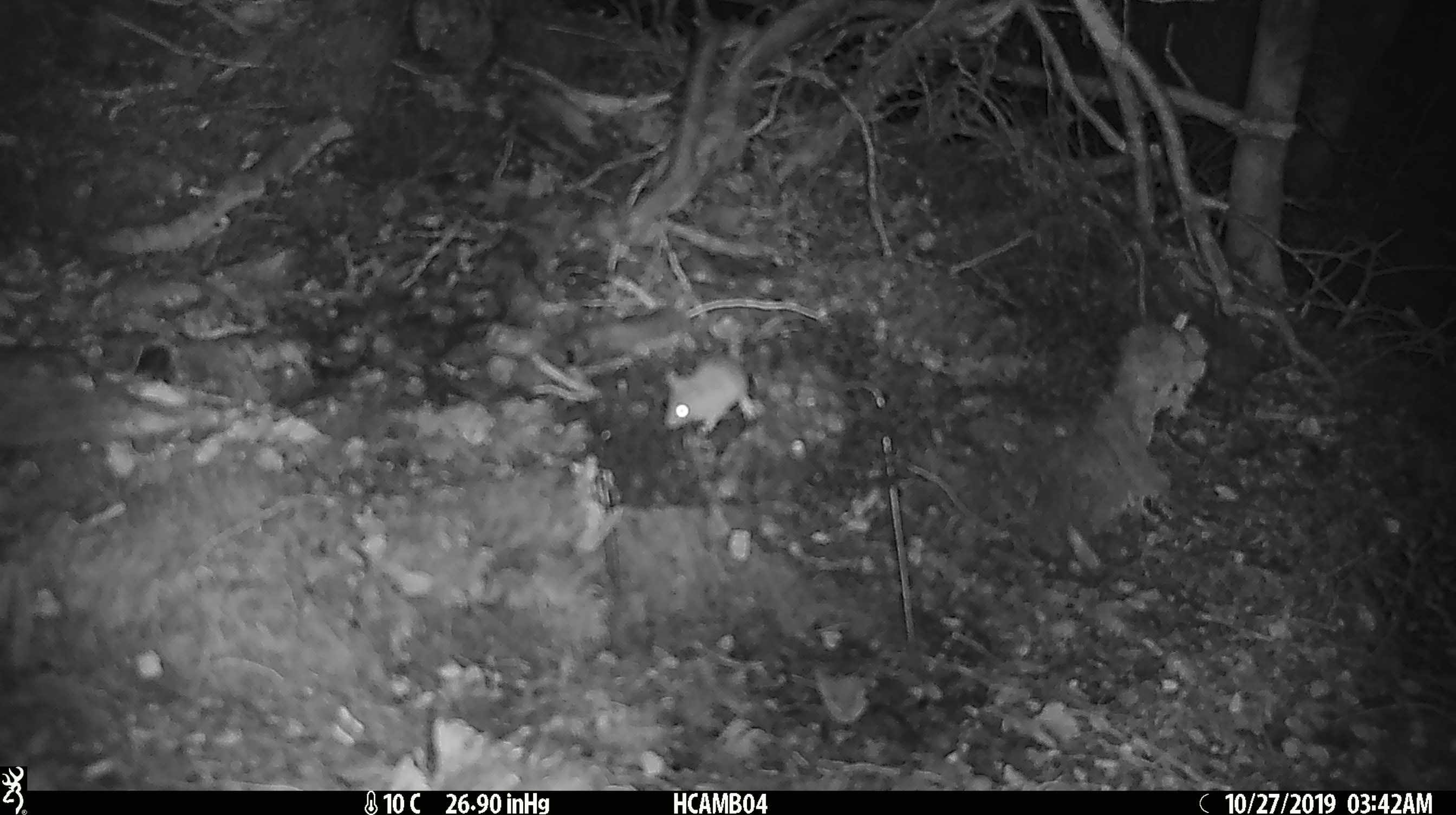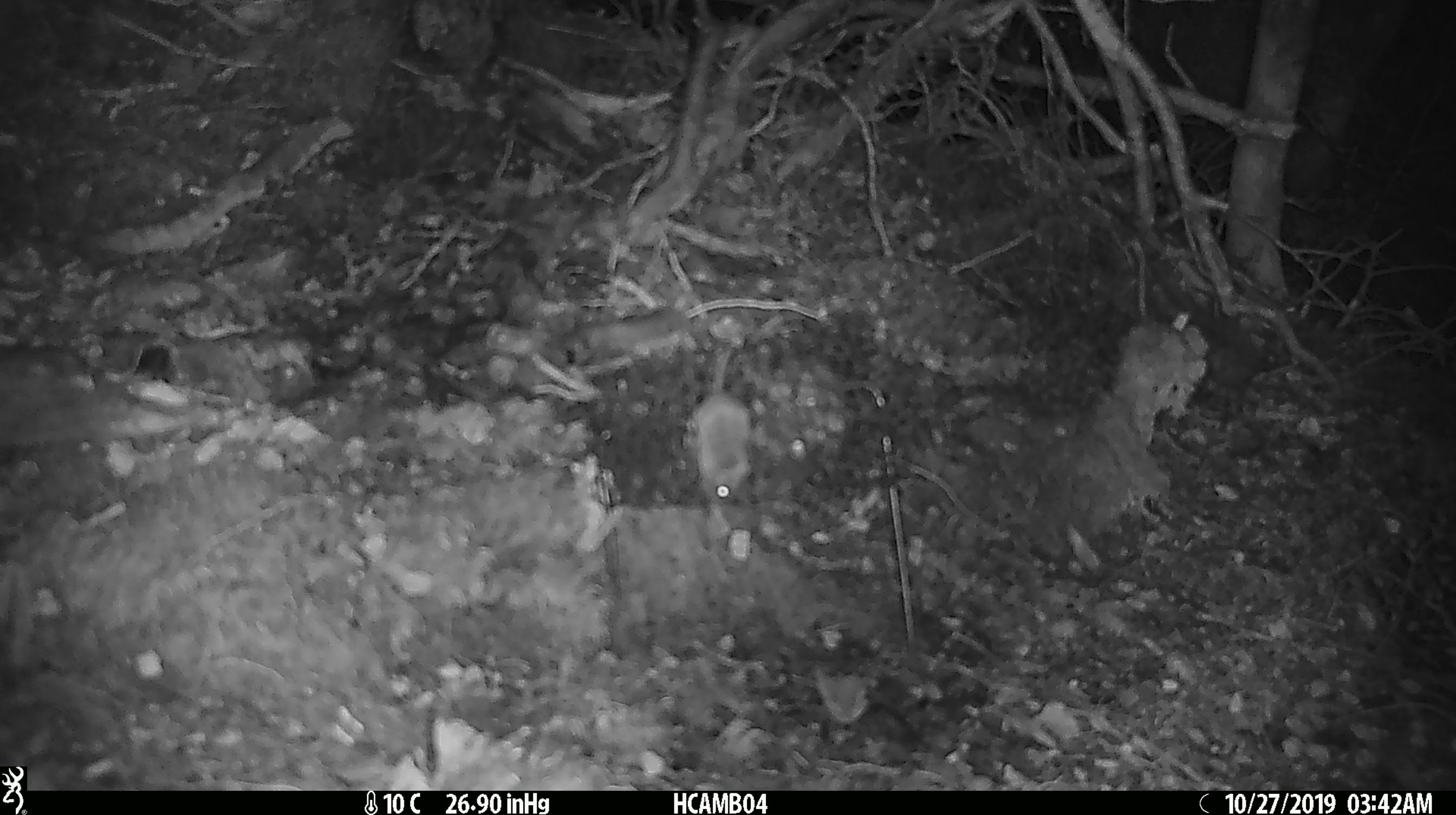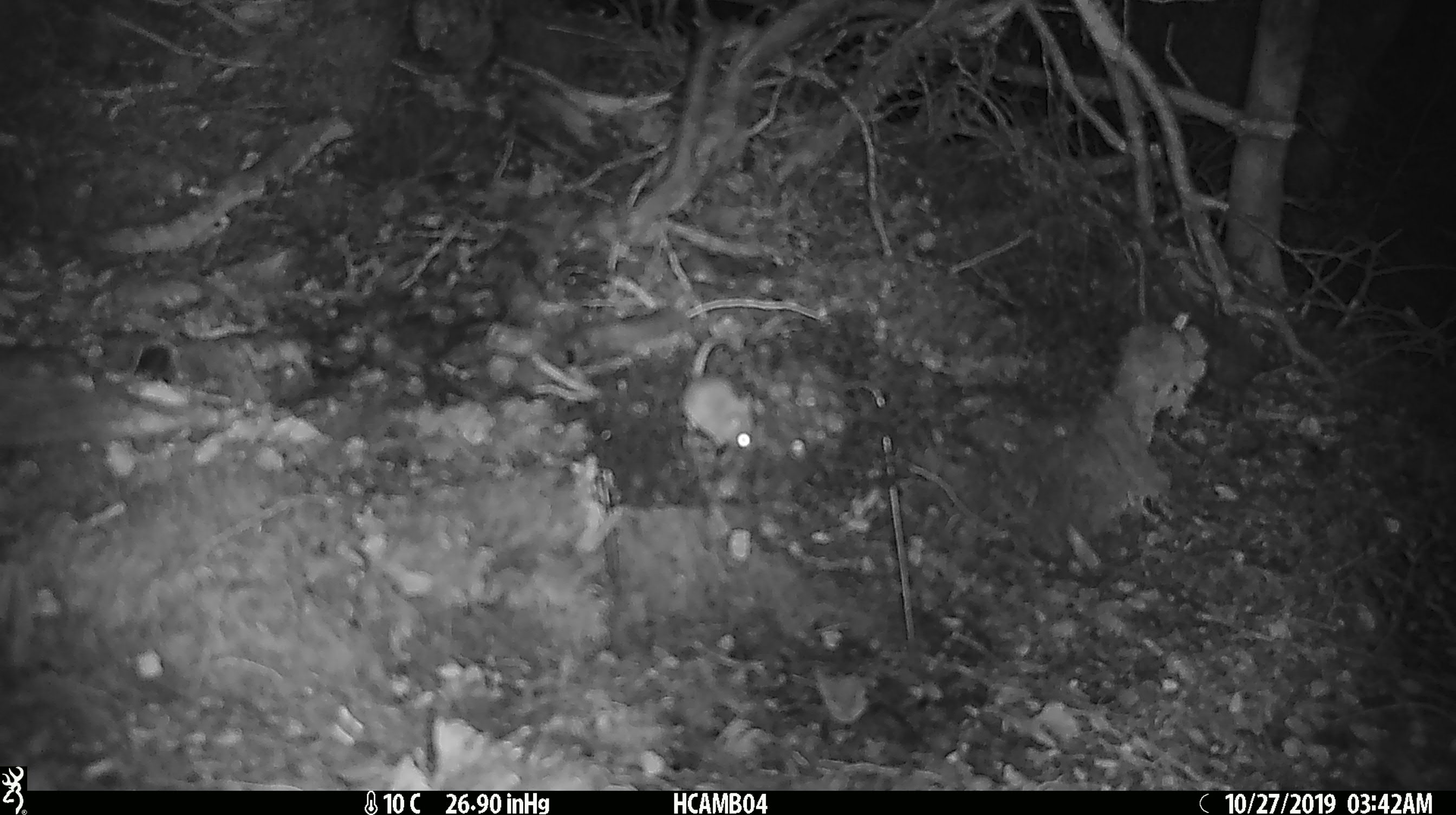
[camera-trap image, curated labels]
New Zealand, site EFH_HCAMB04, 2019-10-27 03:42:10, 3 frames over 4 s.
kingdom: Animalia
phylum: Chordata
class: Mammalia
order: Rodentia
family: Muridae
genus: Mus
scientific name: Mus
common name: mouse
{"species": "mouse (Mus)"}